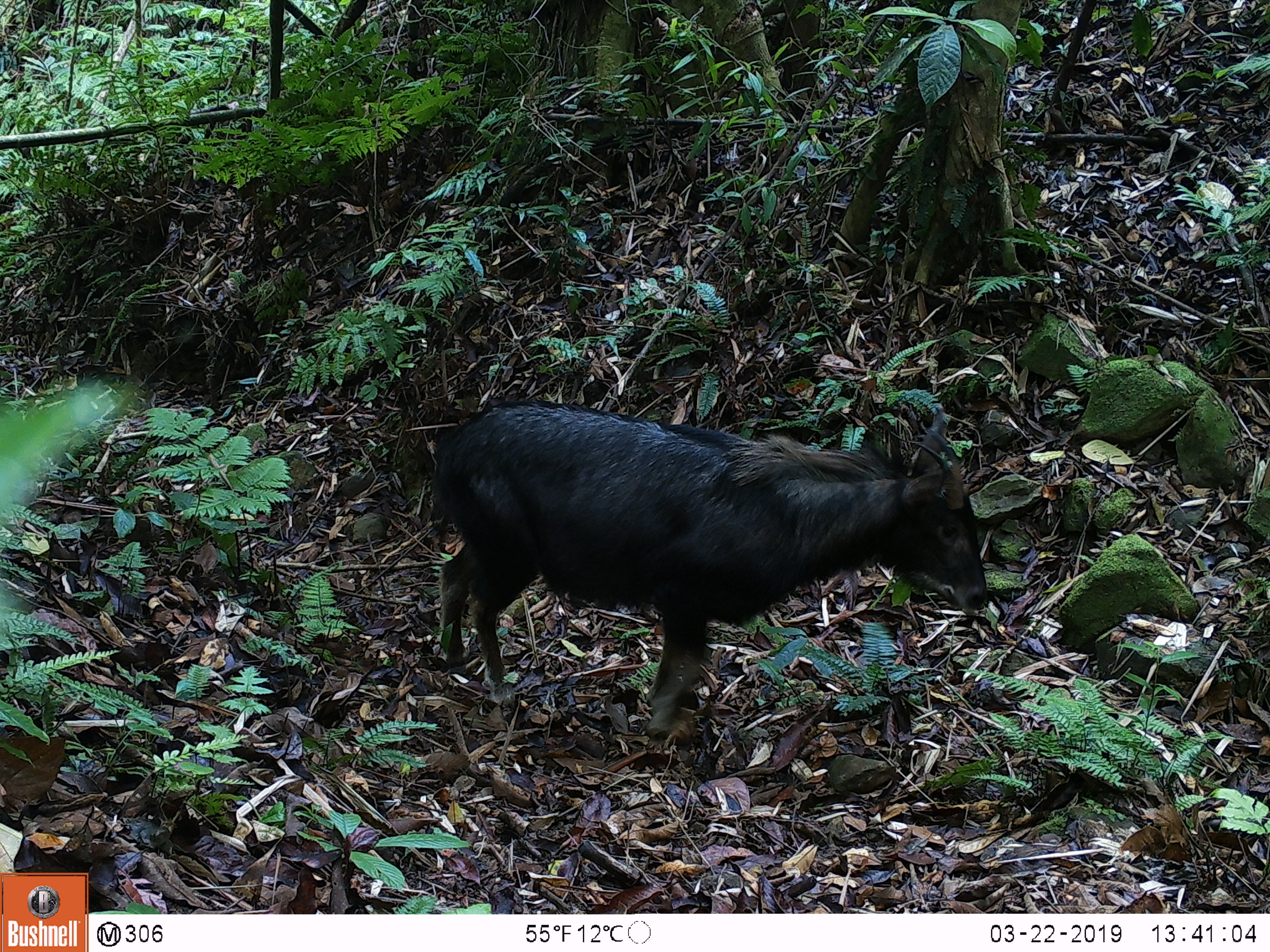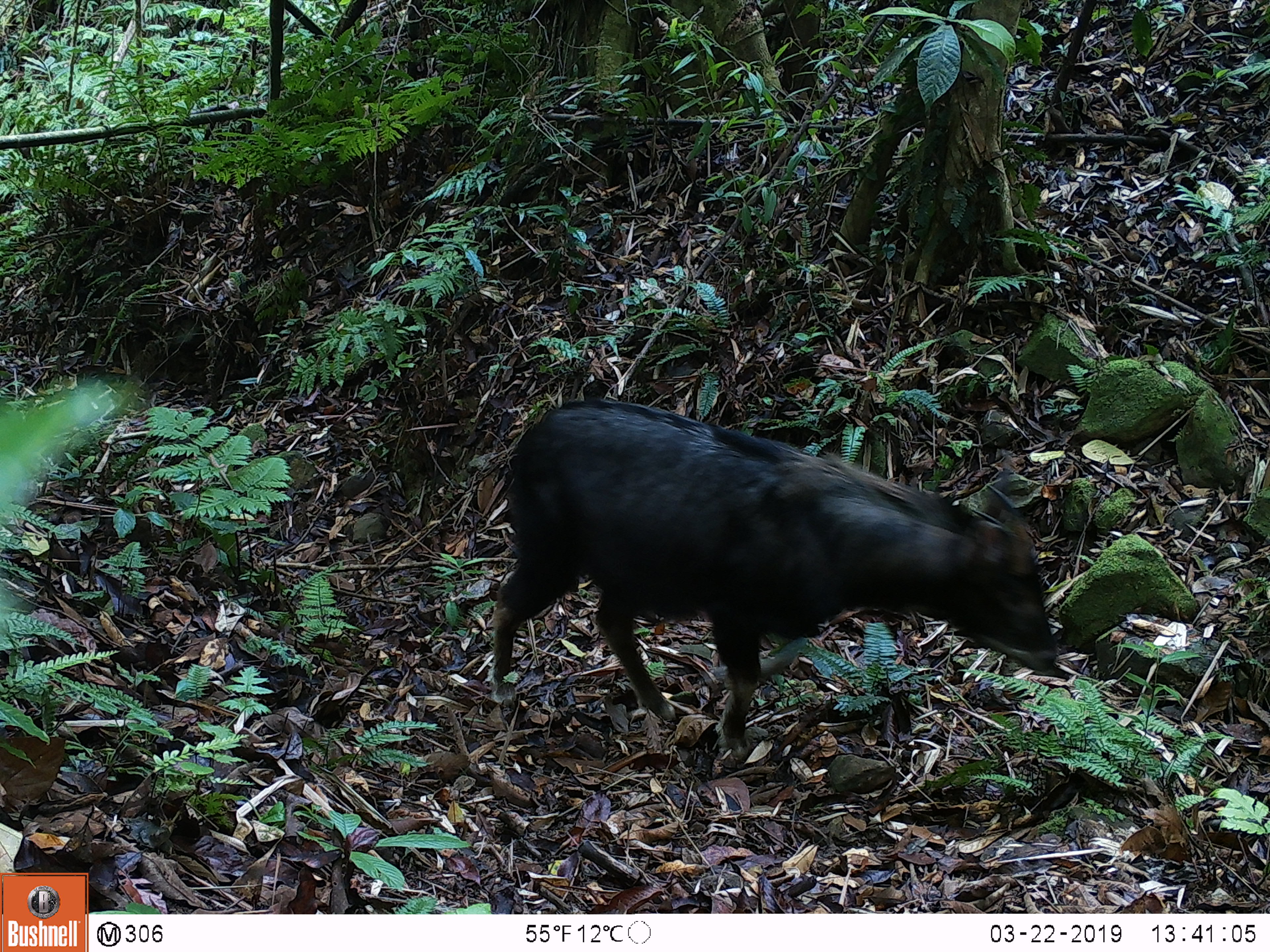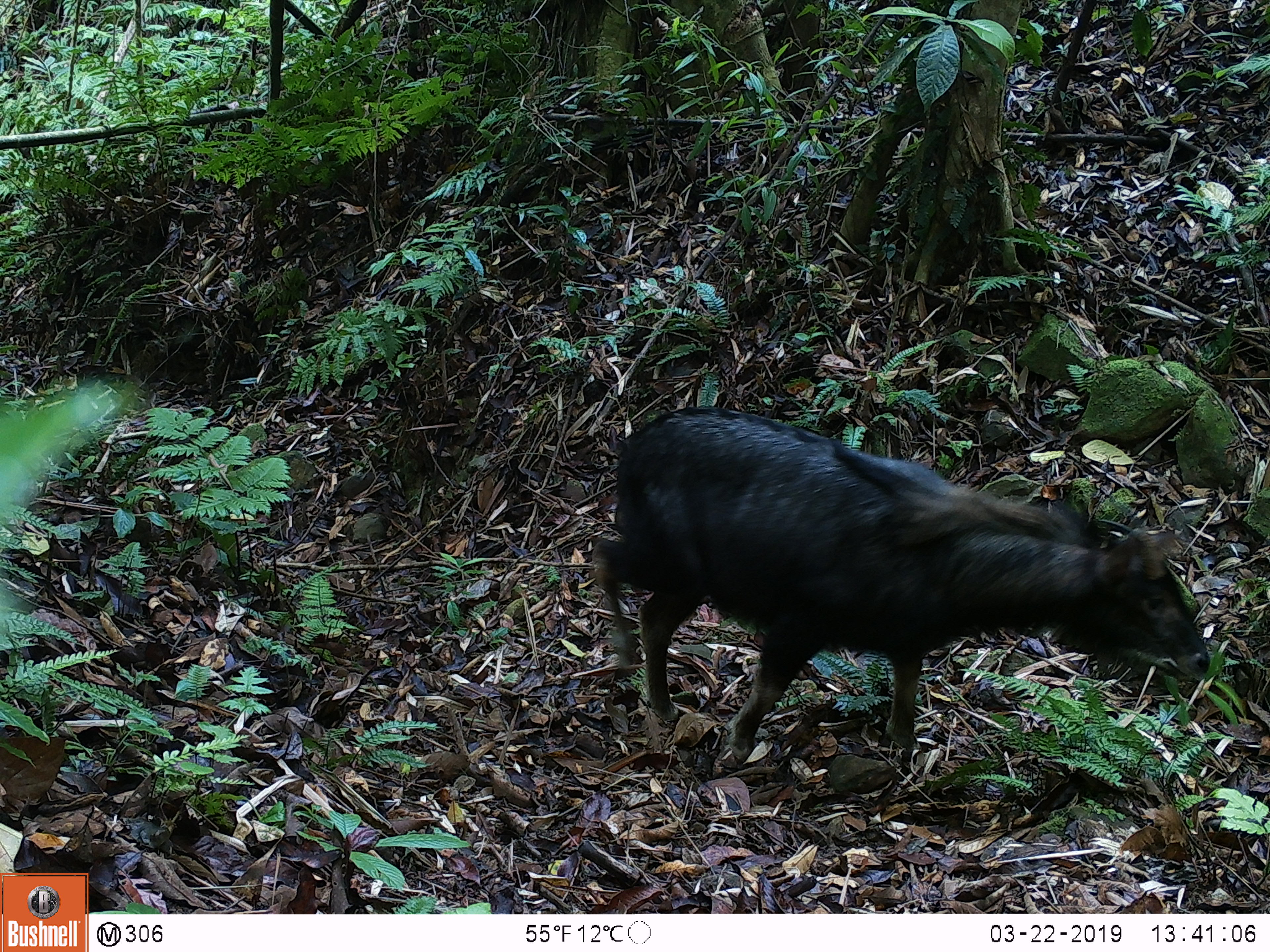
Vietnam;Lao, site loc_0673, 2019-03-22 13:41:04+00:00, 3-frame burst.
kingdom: Animalia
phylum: Chordata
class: Mammalia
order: Artiodactyla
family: Bovidae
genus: Capricornis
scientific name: Capricornis sumatraensis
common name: chinese serow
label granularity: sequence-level